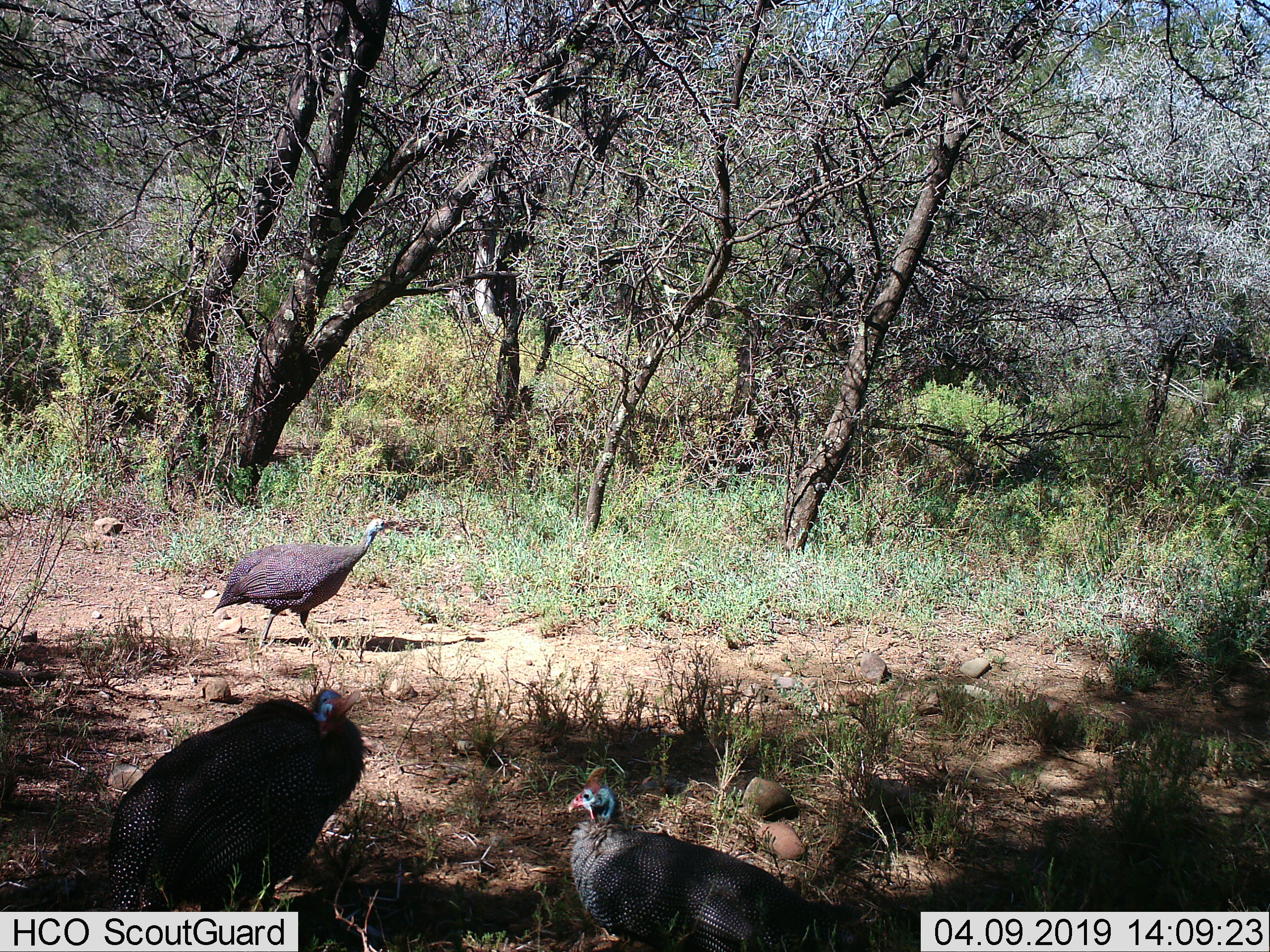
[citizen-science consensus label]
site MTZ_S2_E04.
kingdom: Animalia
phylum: Chordata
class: Aves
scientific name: Aves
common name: bird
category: birdother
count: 3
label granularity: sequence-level